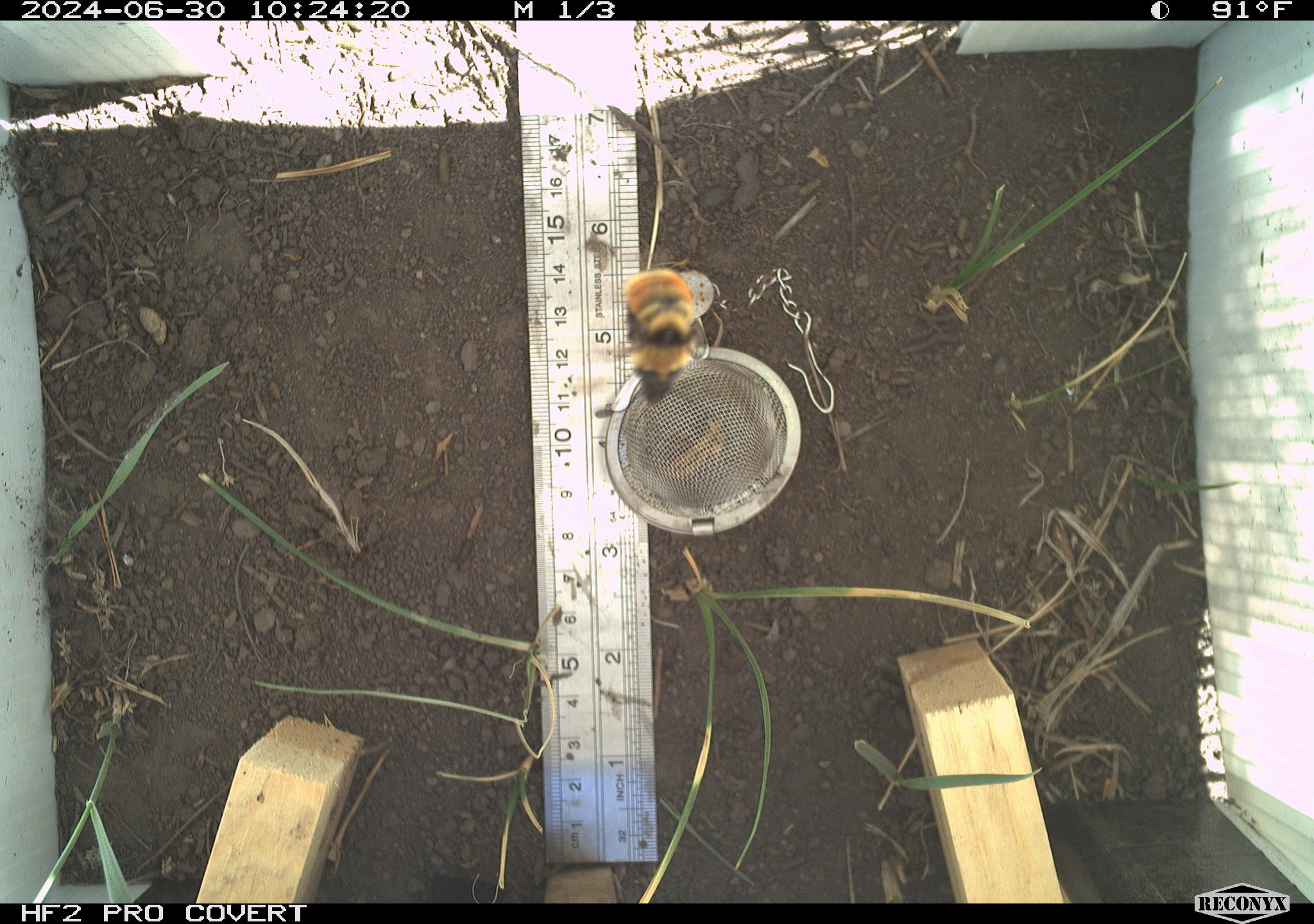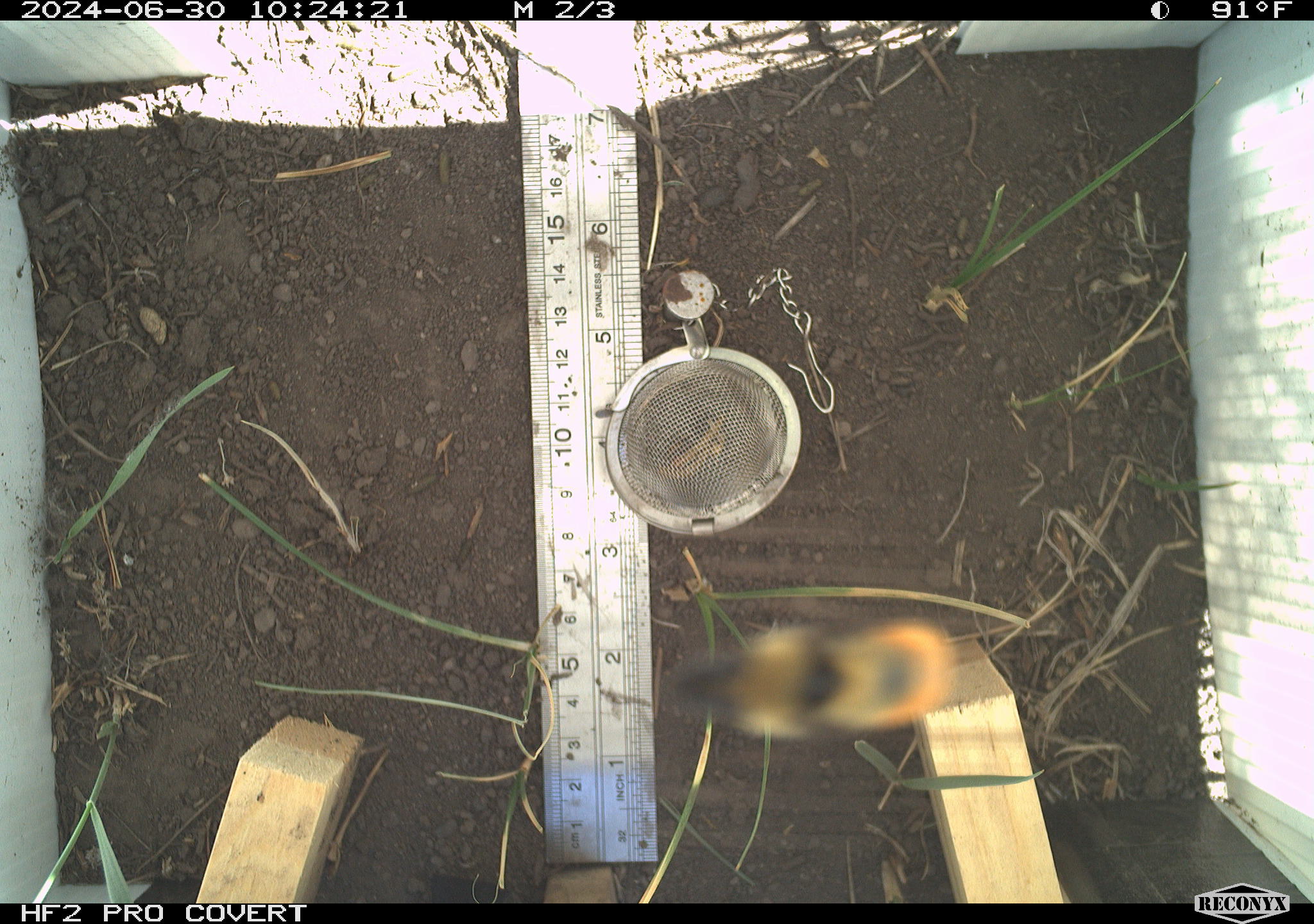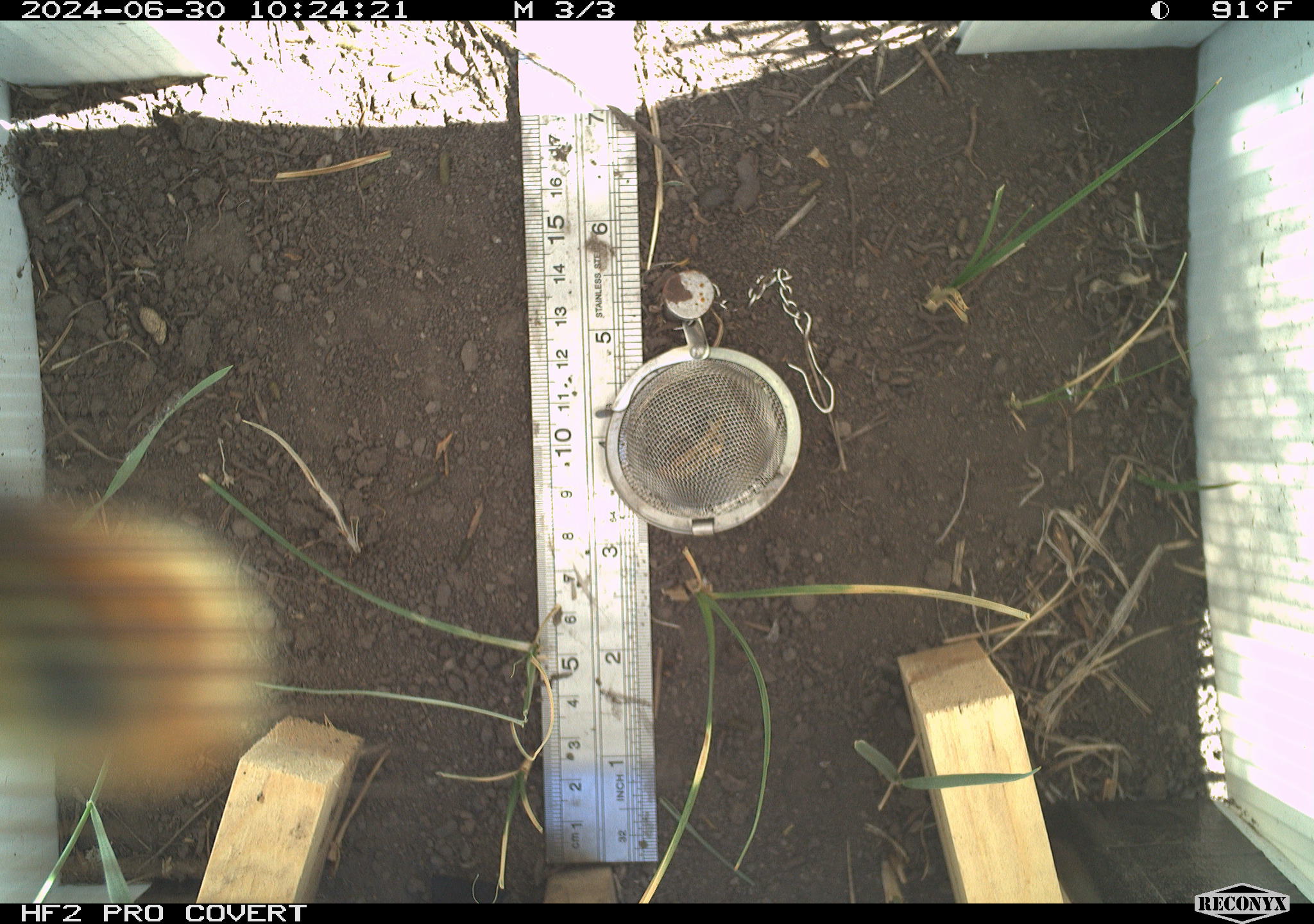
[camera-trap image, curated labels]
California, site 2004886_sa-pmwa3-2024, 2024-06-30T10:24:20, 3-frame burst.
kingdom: Animalia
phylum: Arthropoda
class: Insecta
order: Hymenoptera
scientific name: Hymenoptera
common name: ants, bees, wasps, and sawflies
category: hymenoptera order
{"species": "hymenoptera order (ants, bees, wasps, and sawflies) (Hymenoptera)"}